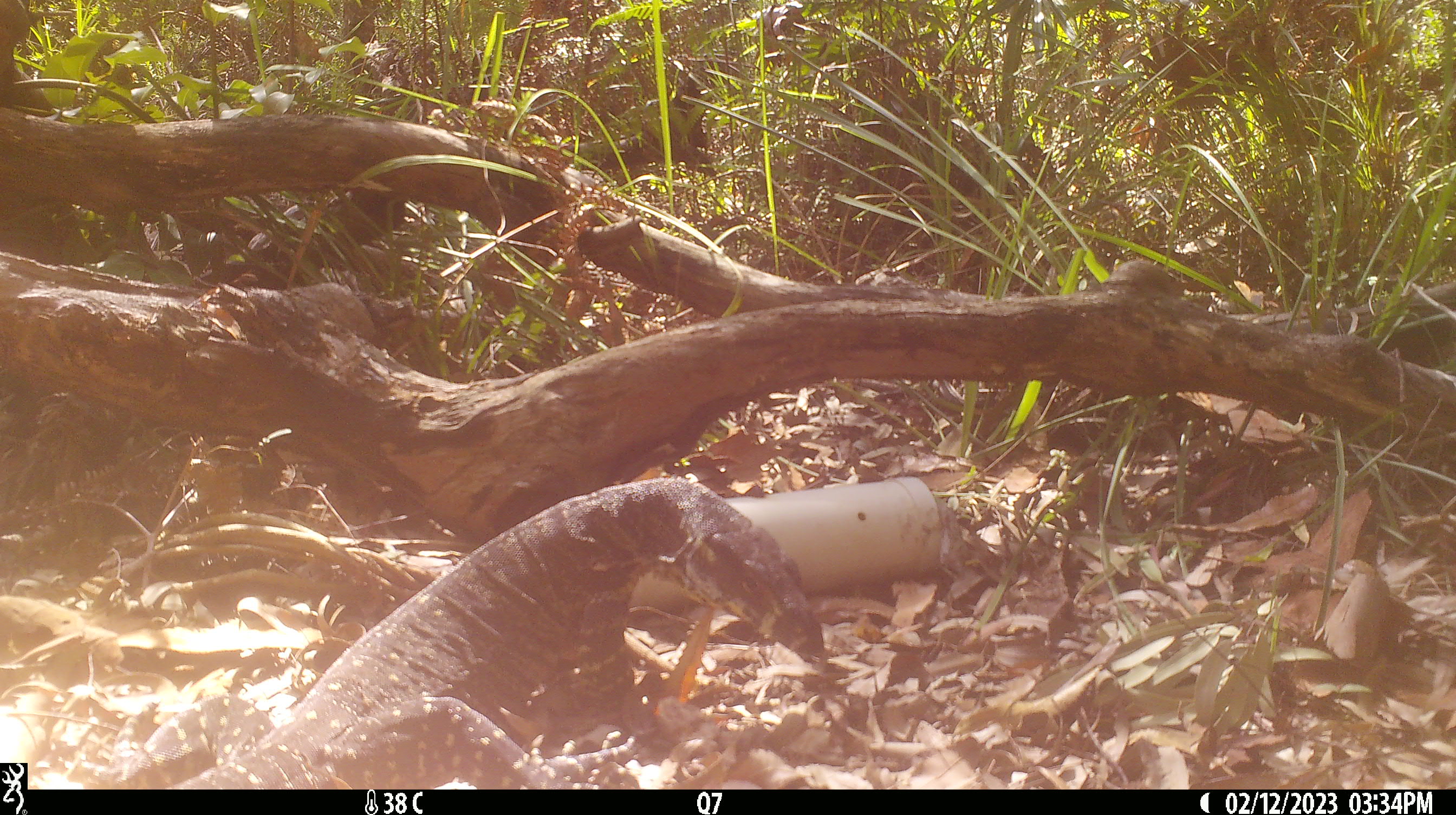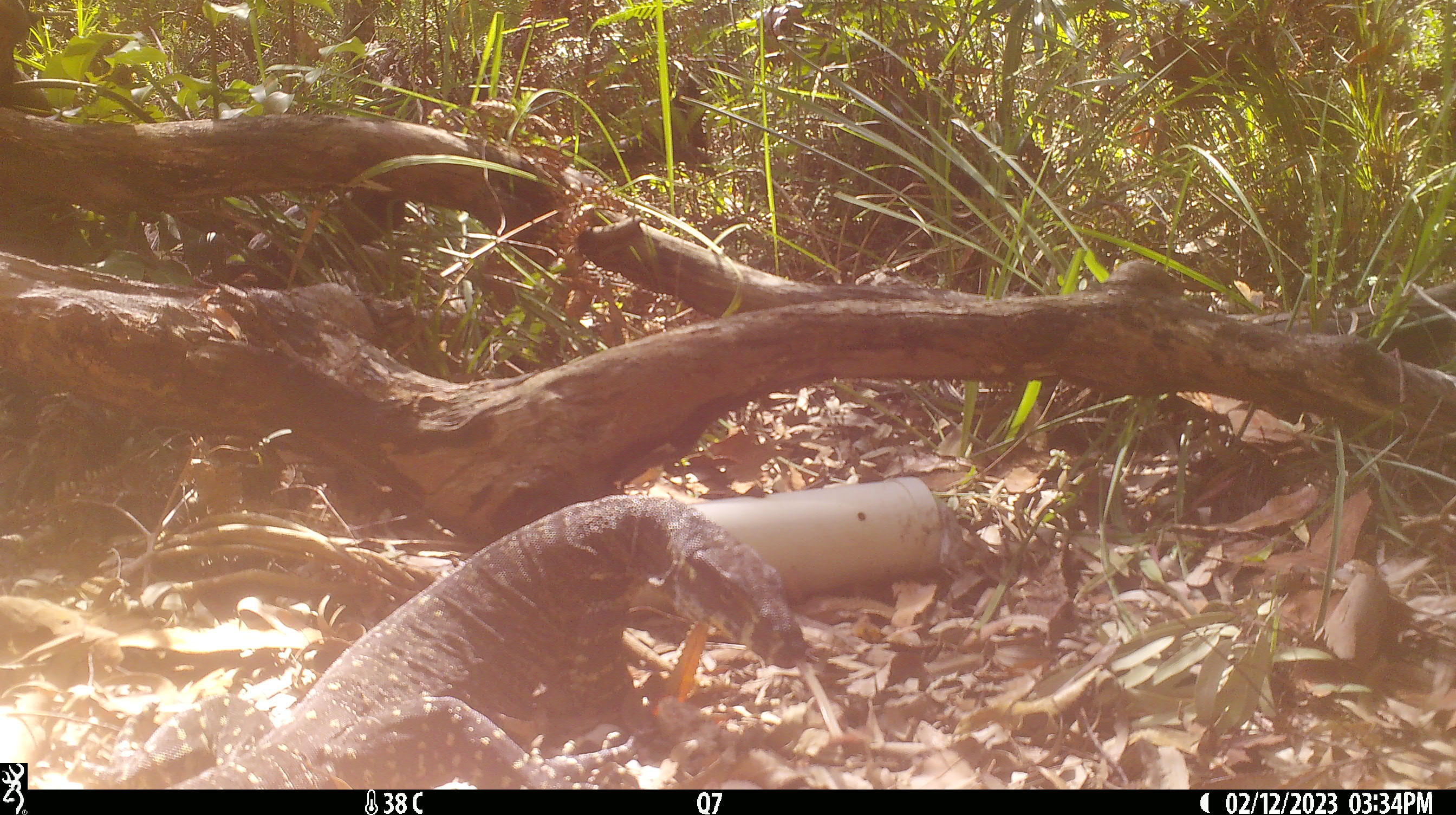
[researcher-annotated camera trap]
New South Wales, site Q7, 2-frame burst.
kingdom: Animalia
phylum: Chordata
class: Reptilia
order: Squamata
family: Varanidae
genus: Varanus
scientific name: Varanus varius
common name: lace monitor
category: goanna